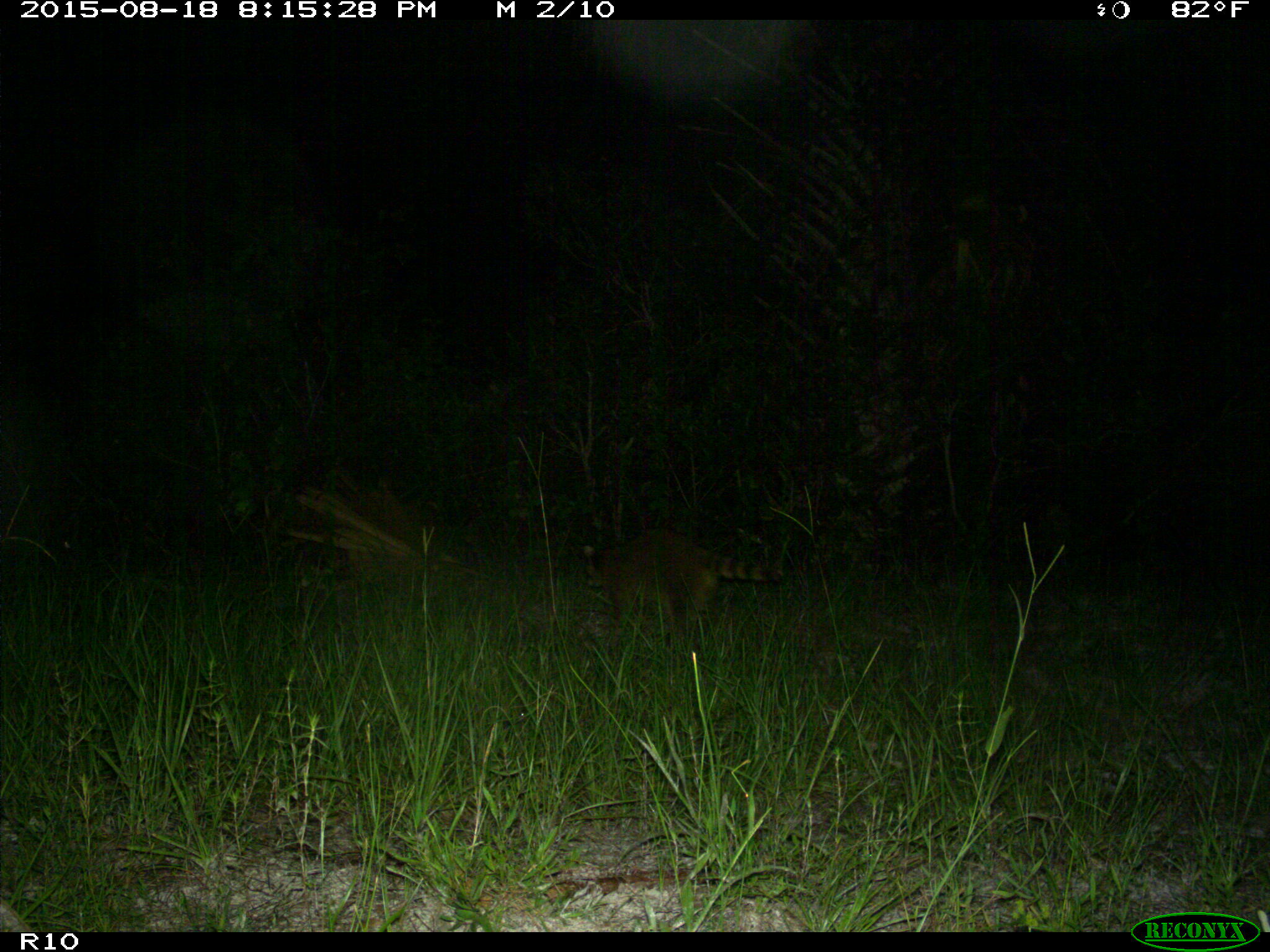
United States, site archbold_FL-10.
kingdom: Animalia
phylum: Chordata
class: Mammalia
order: Carnivora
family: Procyonidae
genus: Procyon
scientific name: Procyon lotor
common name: common raccoon